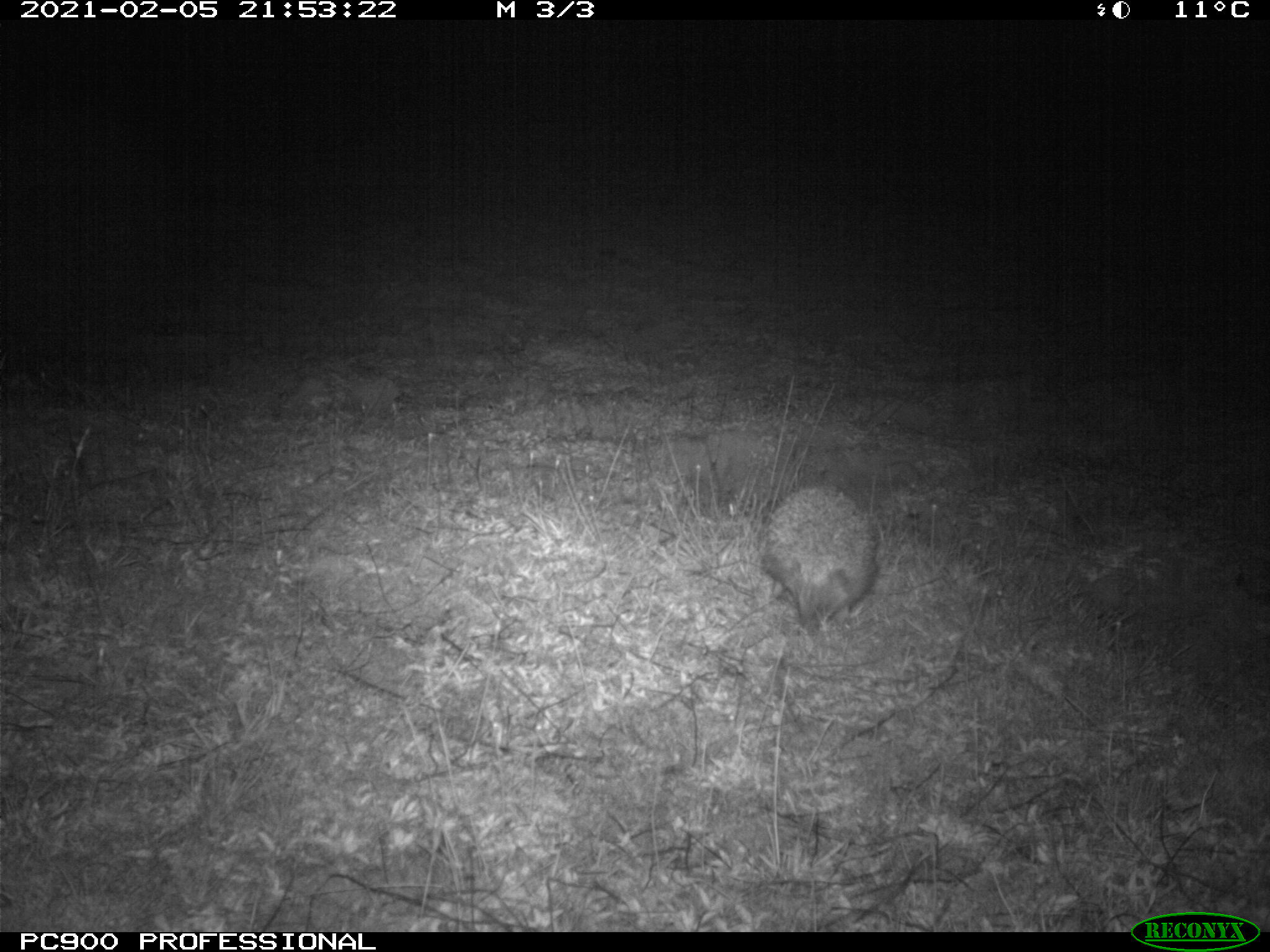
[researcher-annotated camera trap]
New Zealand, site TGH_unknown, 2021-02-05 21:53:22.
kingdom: Animalia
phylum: Chordata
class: Mammalia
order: Eulipotyphla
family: Erinaceidae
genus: Erinaceus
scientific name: Erinaceus europaeus europaeus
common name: european hedgehog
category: hedgehog